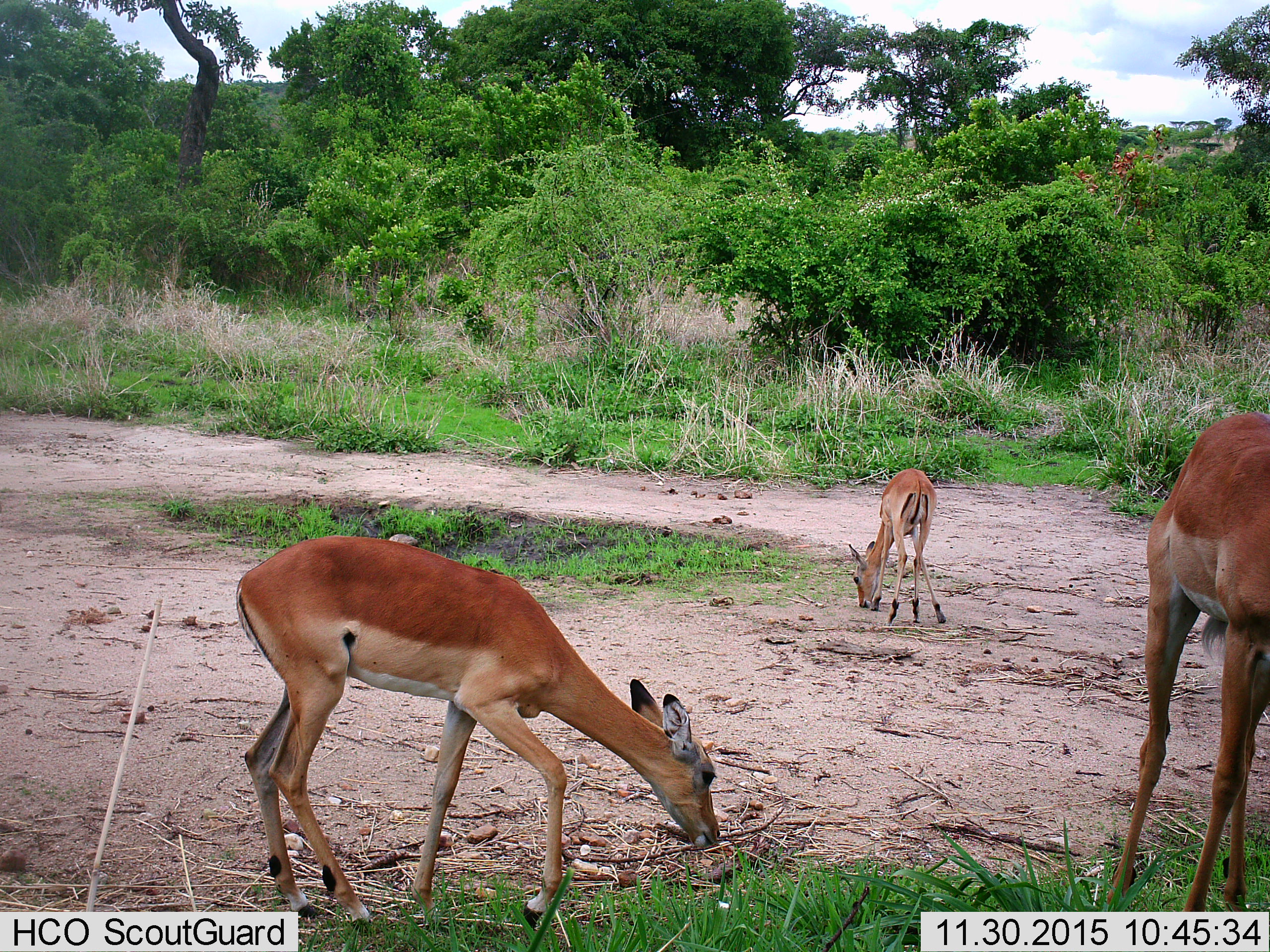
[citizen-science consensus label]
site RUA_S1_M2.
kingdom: Animalia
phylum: Chordata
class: Mammalia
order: Artiodactyla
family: Bovidae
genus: Aepyceros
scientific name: Aepyceros melampus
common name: impala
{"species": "impala (Aepyceros melampus)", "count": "3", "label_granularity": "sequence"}